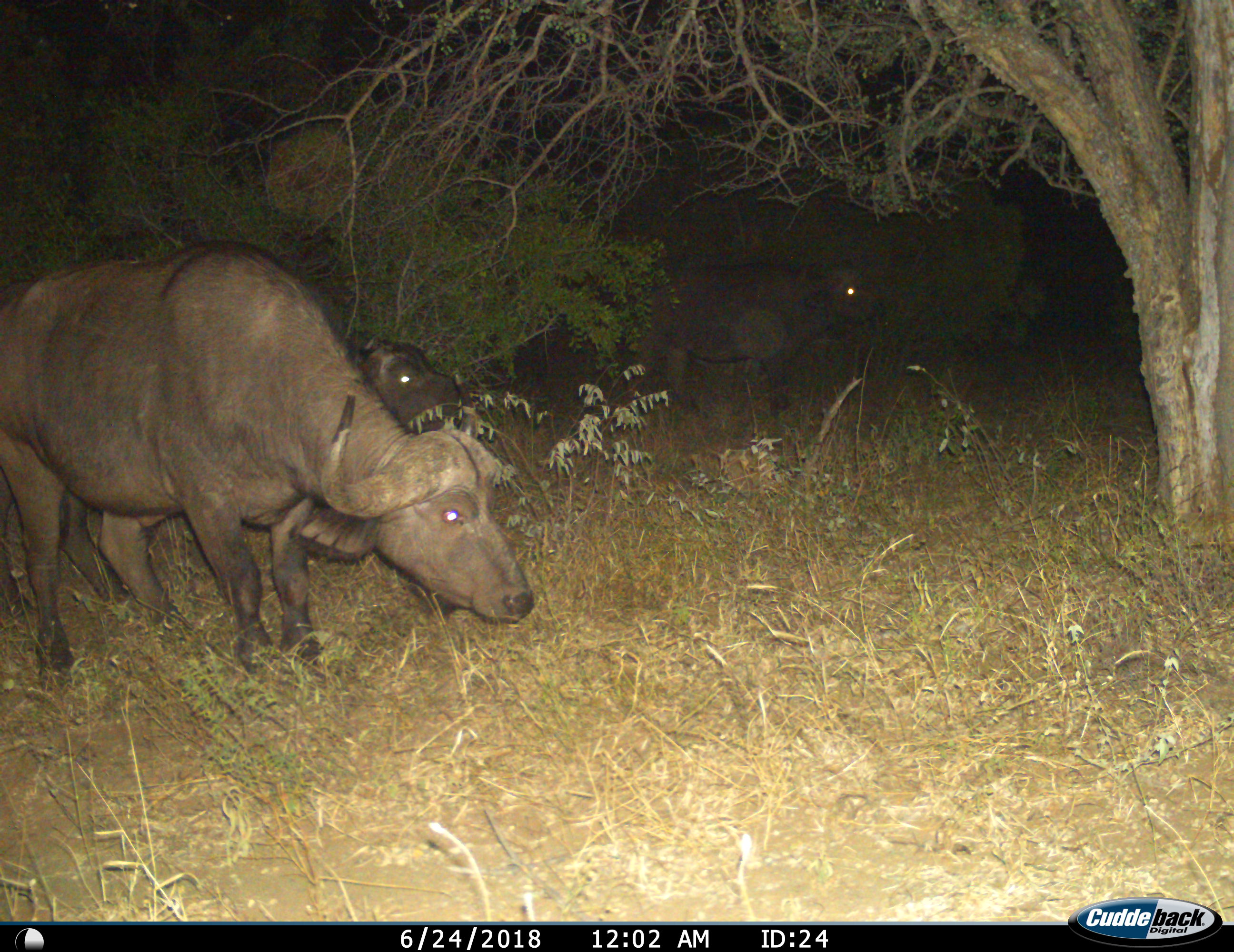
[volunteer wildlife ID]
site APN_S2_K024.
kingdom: Animalia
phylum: Chordata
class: Mammalia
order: Artiodactyla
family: Bovidae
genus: Syncerus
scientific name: Syncerus caffer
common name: african buffalo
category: buffalo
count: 3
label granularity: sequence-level